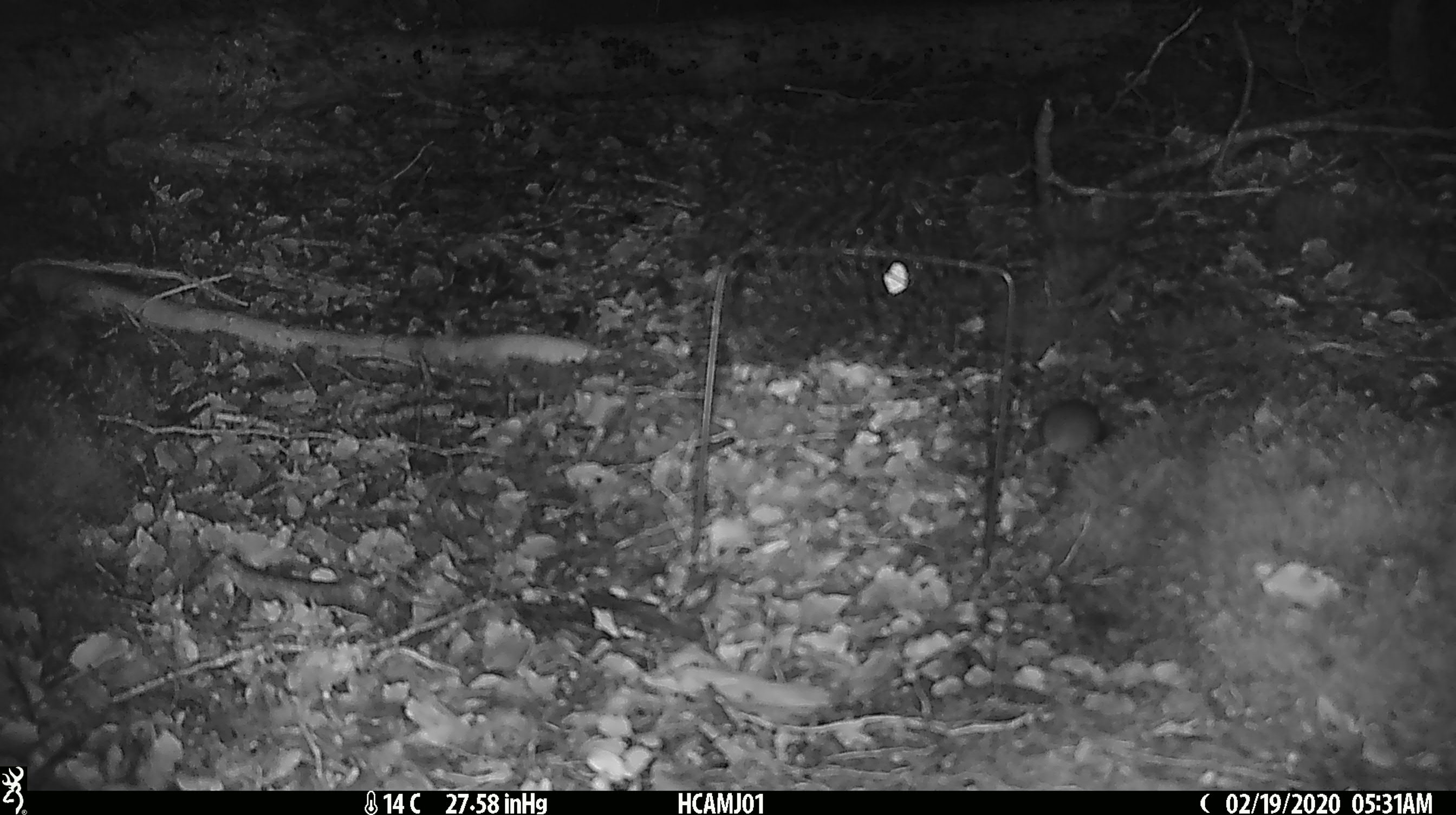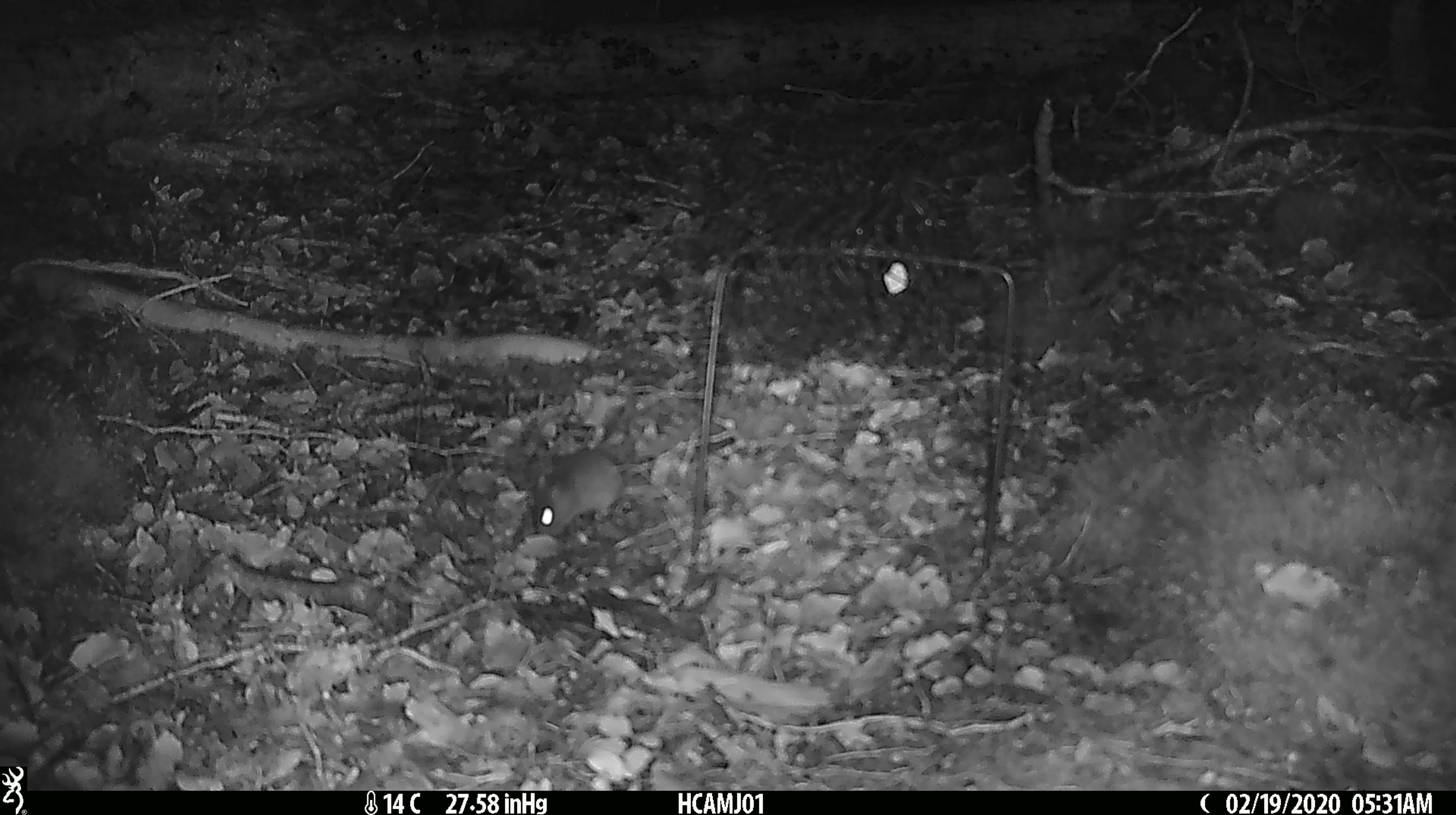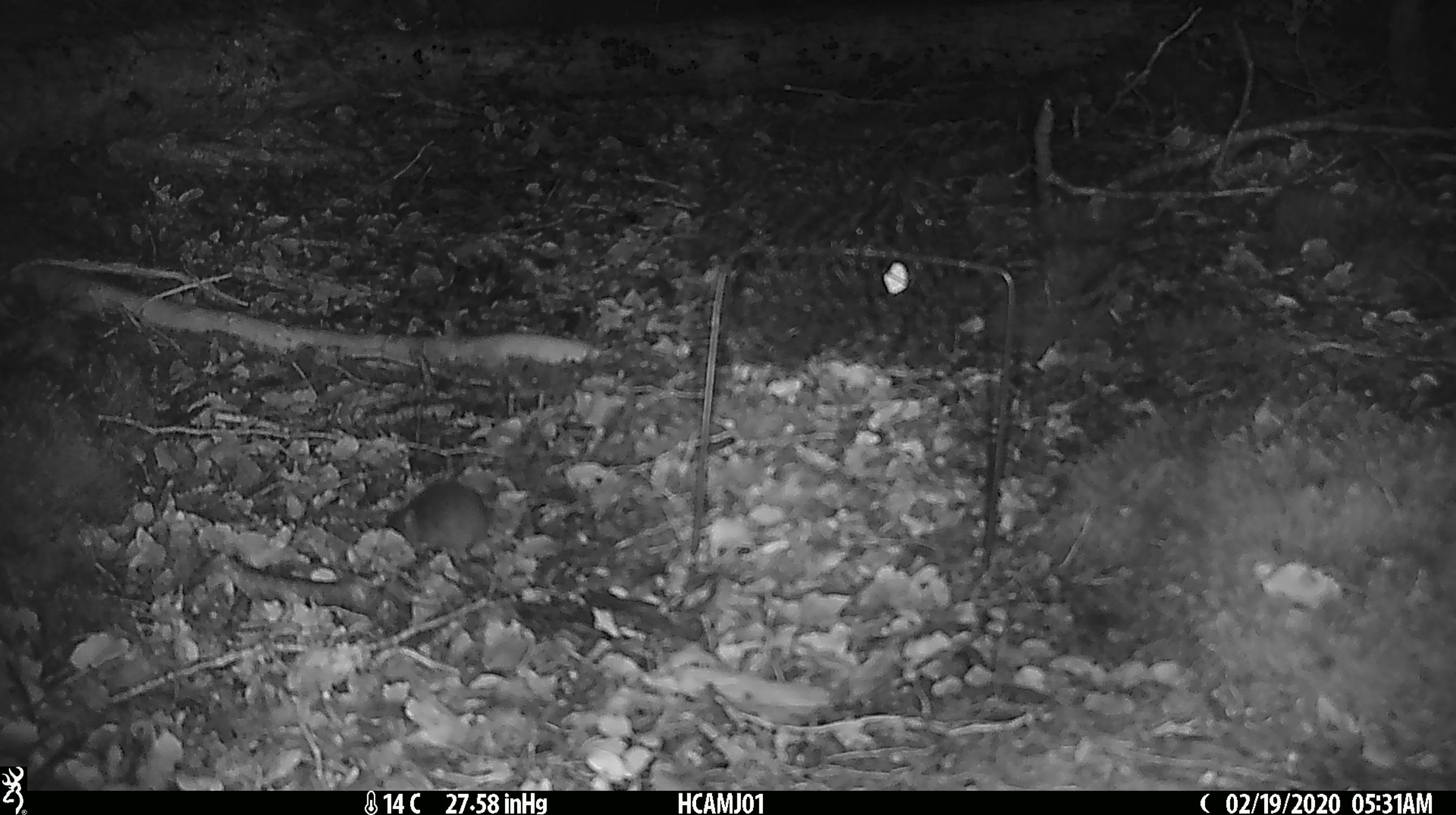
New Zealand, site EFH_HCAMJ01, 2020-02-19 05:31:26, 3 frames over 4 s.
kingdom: Animalia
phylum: Chordata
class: Mammalia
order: Rodentia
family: Muridae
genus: Mus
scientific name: Mus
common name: mouse